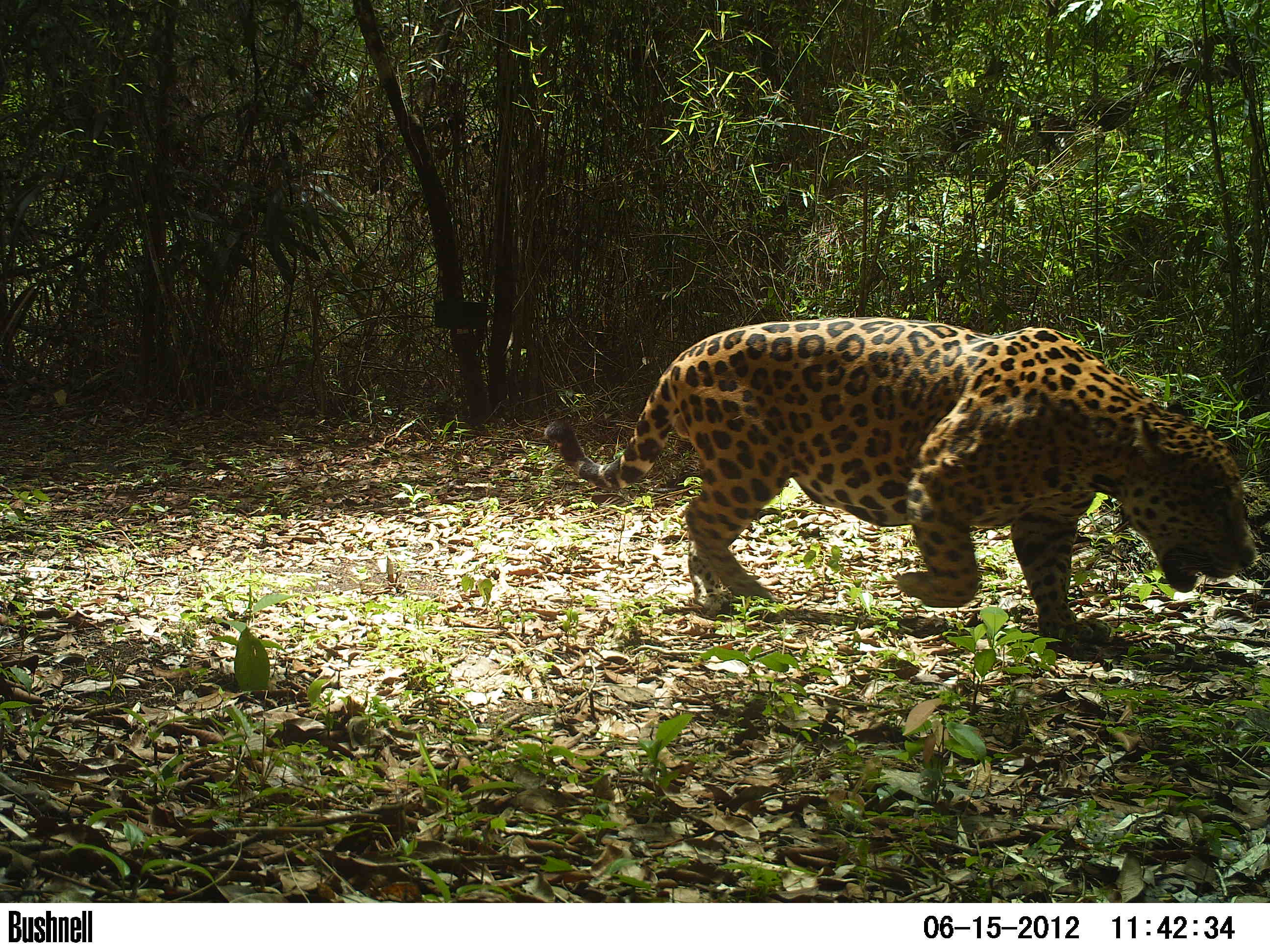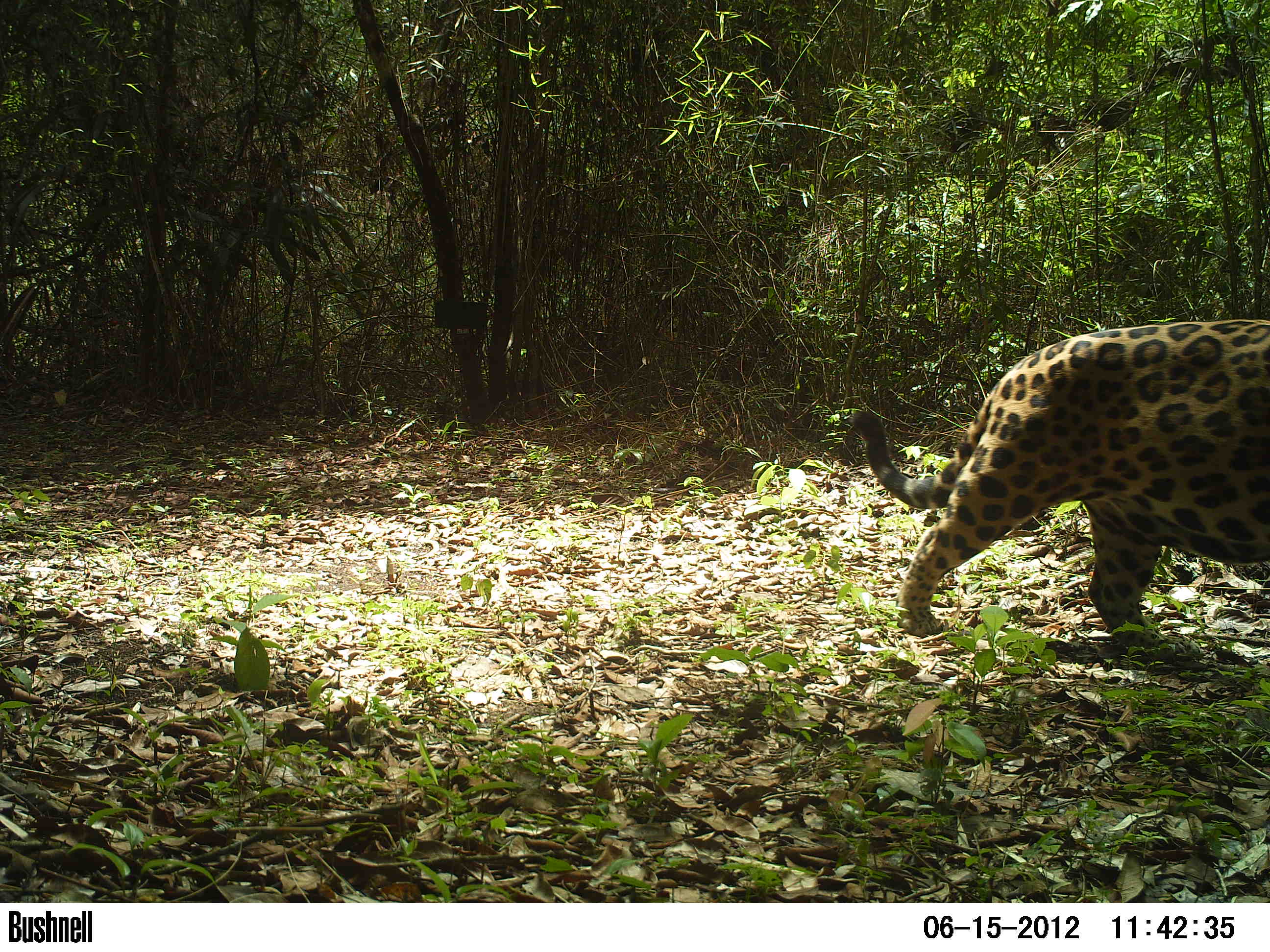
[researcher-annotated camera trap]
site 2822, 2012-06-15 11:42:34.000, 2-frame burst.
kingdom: Animalia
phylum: Chordata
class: Mammalia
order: Carnivora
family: Felidae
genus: Panthera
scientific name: Panthera onca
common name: jaguar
Panthera onca (jaguar), count 1, age adult, sex male.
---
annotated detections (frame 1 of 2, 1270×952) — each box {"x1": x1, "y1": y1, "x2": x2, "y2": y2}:
panthera onca: {"x1": 544, "y1": 316, "x2": 1256, "y2": 653}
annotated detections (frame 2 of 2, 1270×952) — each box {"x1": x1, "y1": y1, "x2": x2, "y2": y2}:
panthera onca: {"x1": 853, "y1": 319, "x2": 1270, "y2": 661}